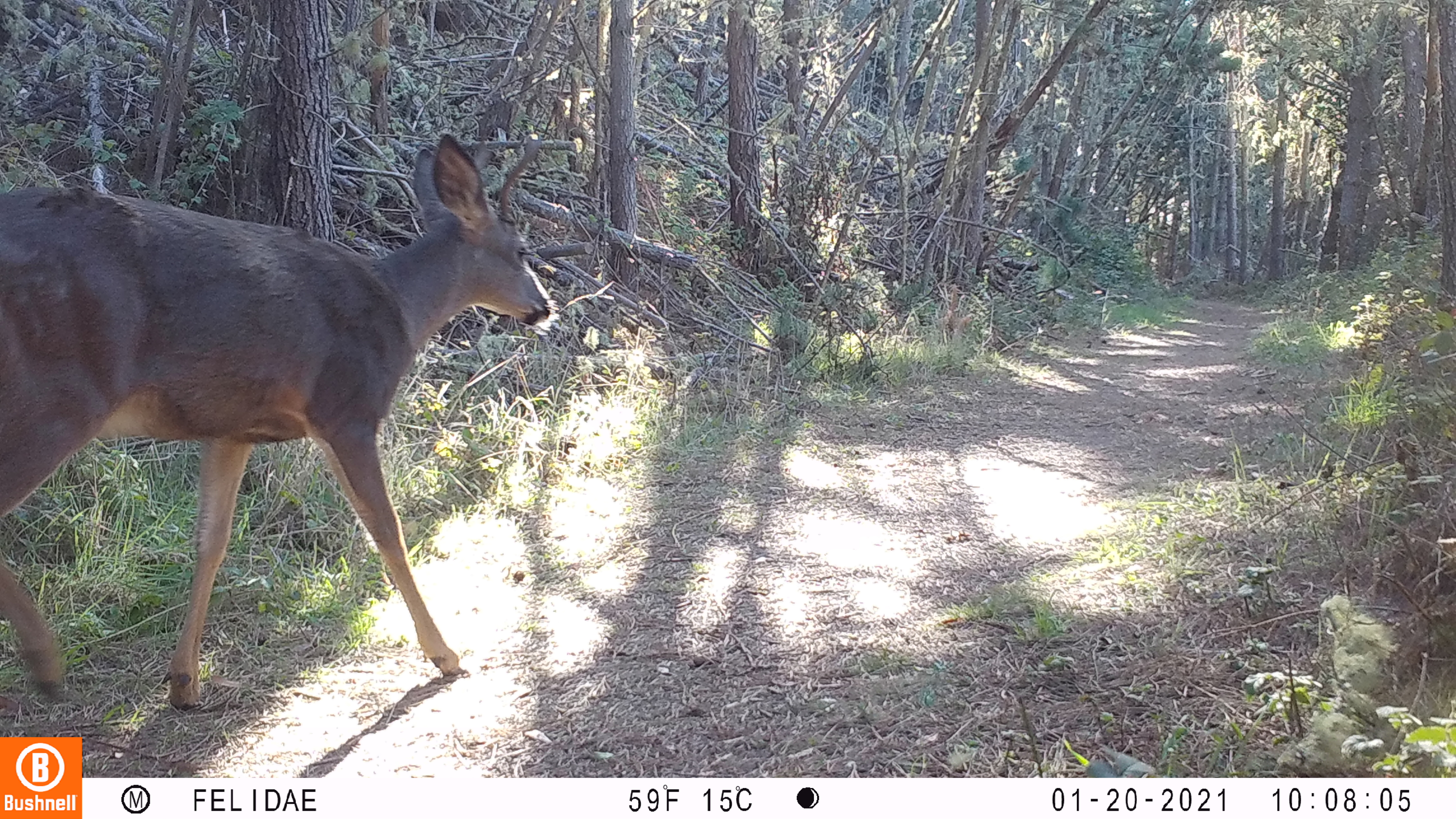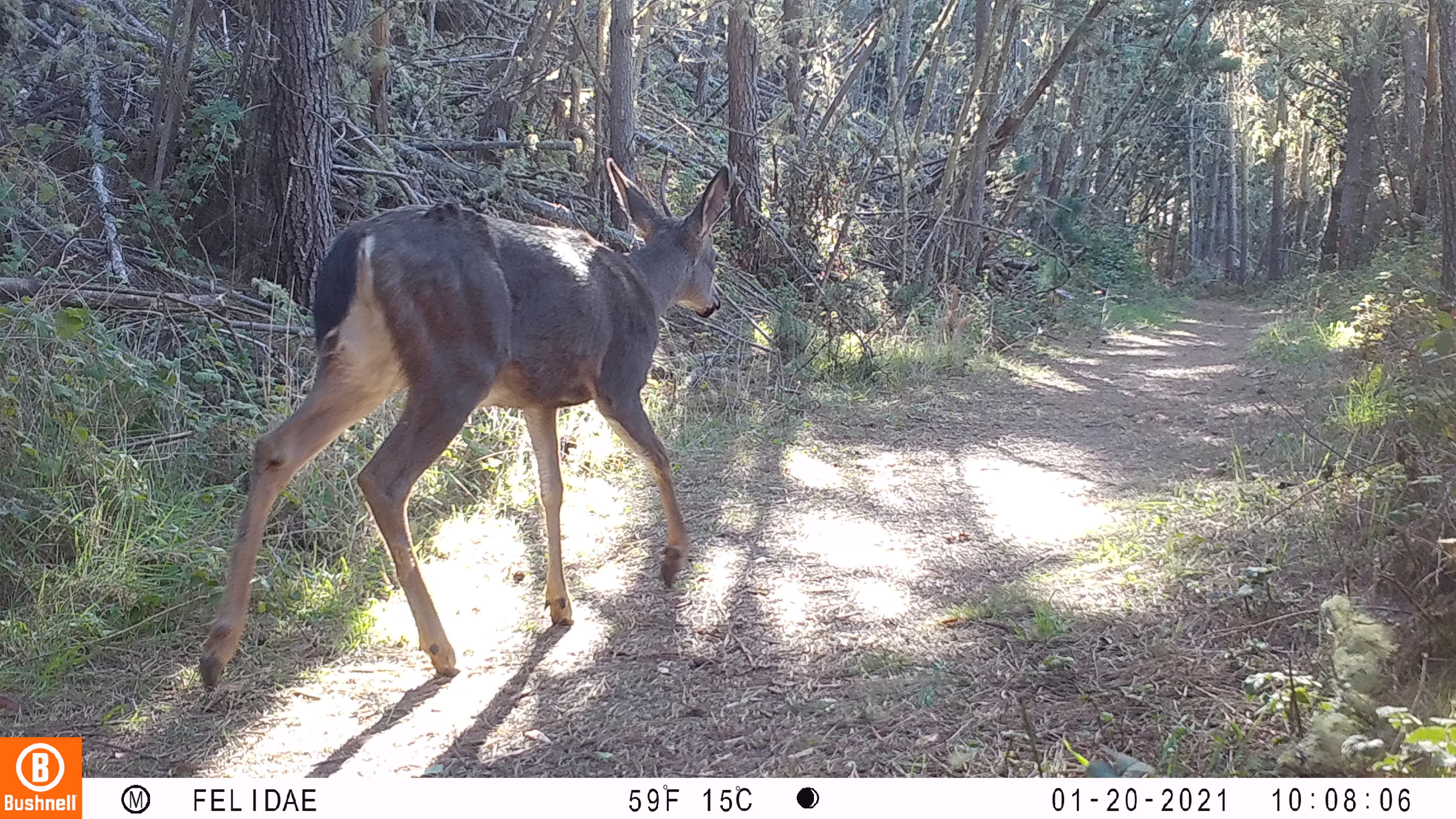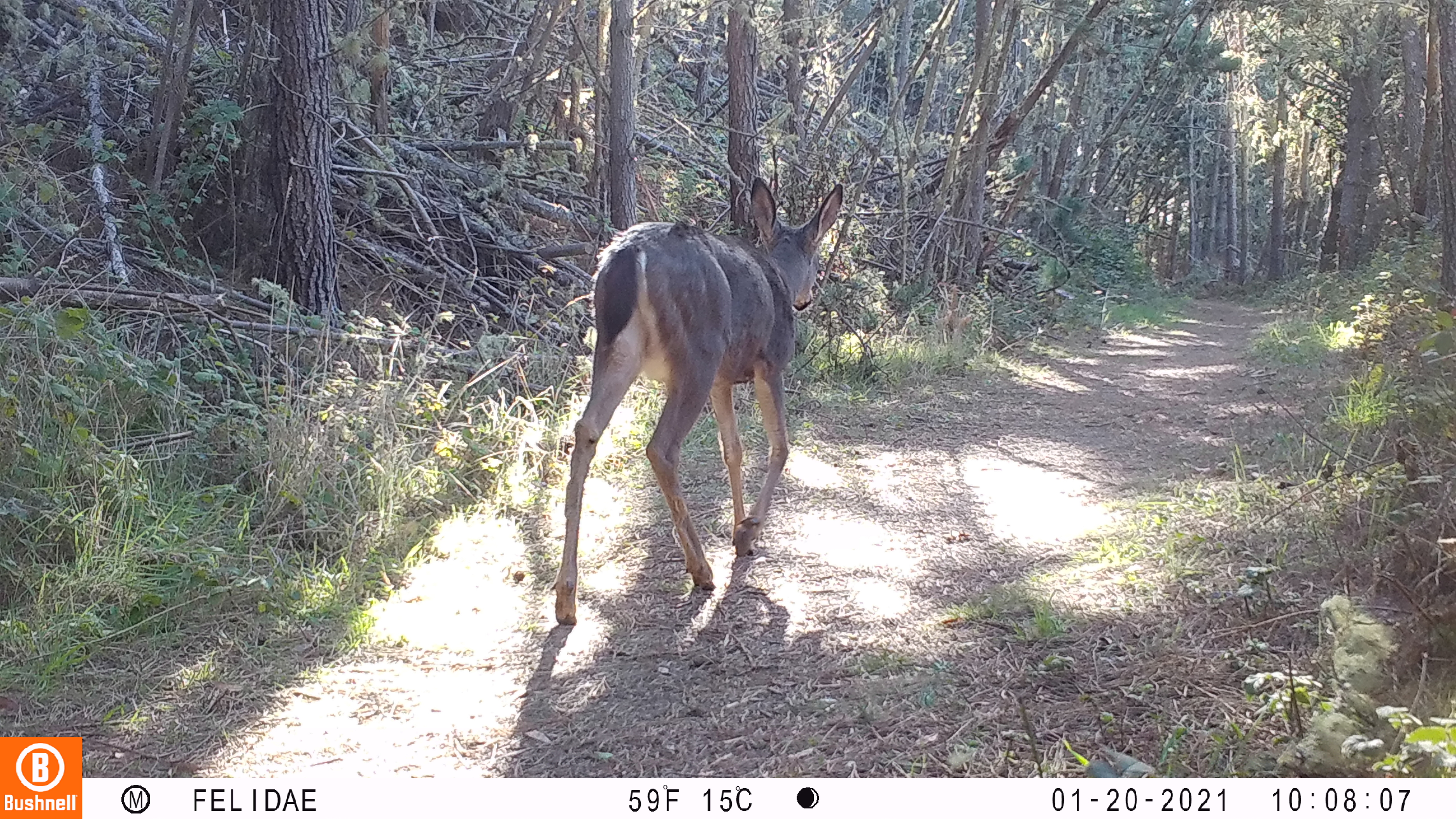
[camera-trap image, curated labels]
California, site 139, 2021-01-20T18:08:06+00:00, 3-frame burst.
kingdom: Animalia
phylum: Chordata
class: Mammalia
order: Artiodactyla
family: Cervidae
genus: Odocoileus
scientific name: Odocoileus hemionus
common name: mule deer